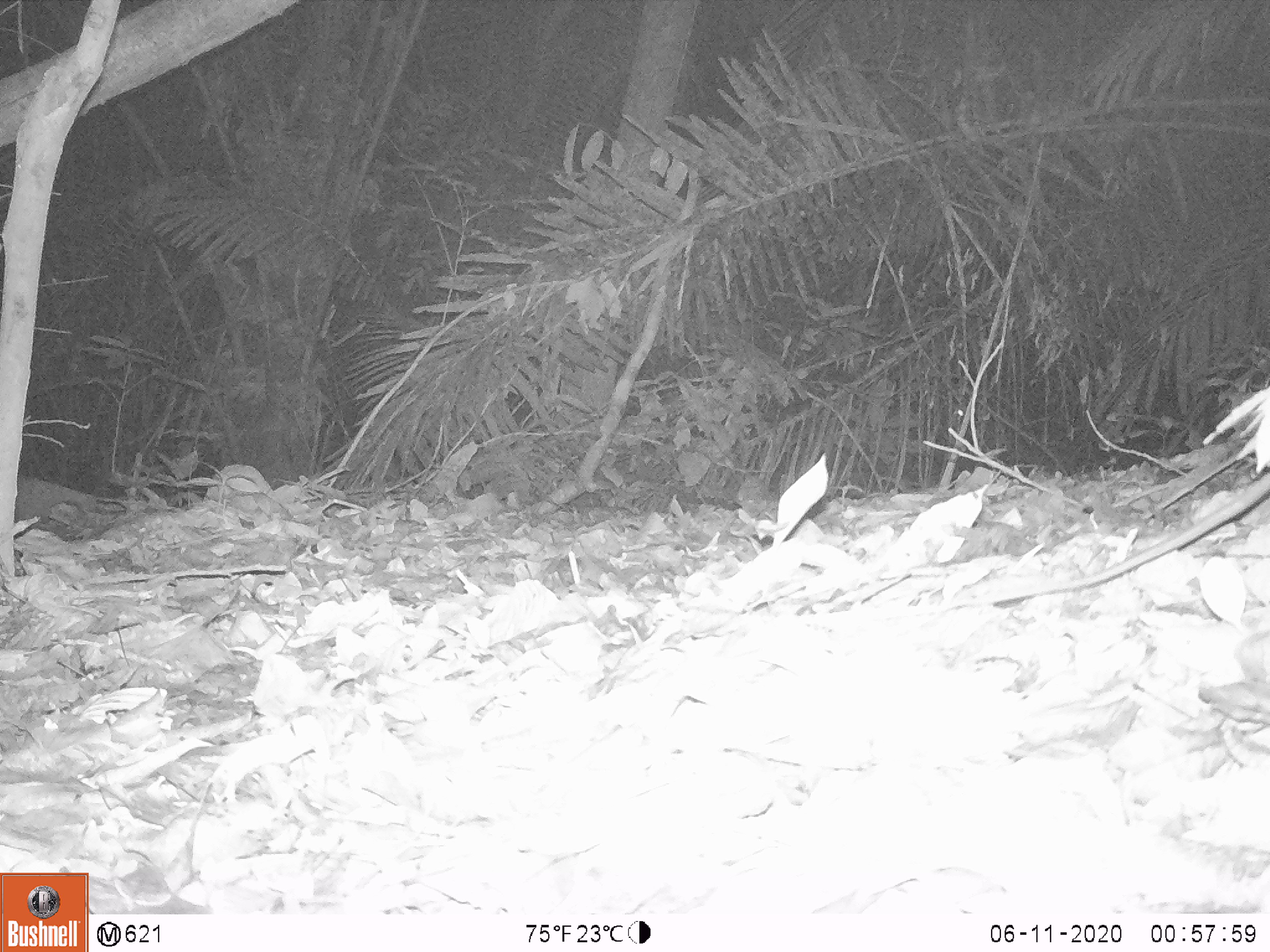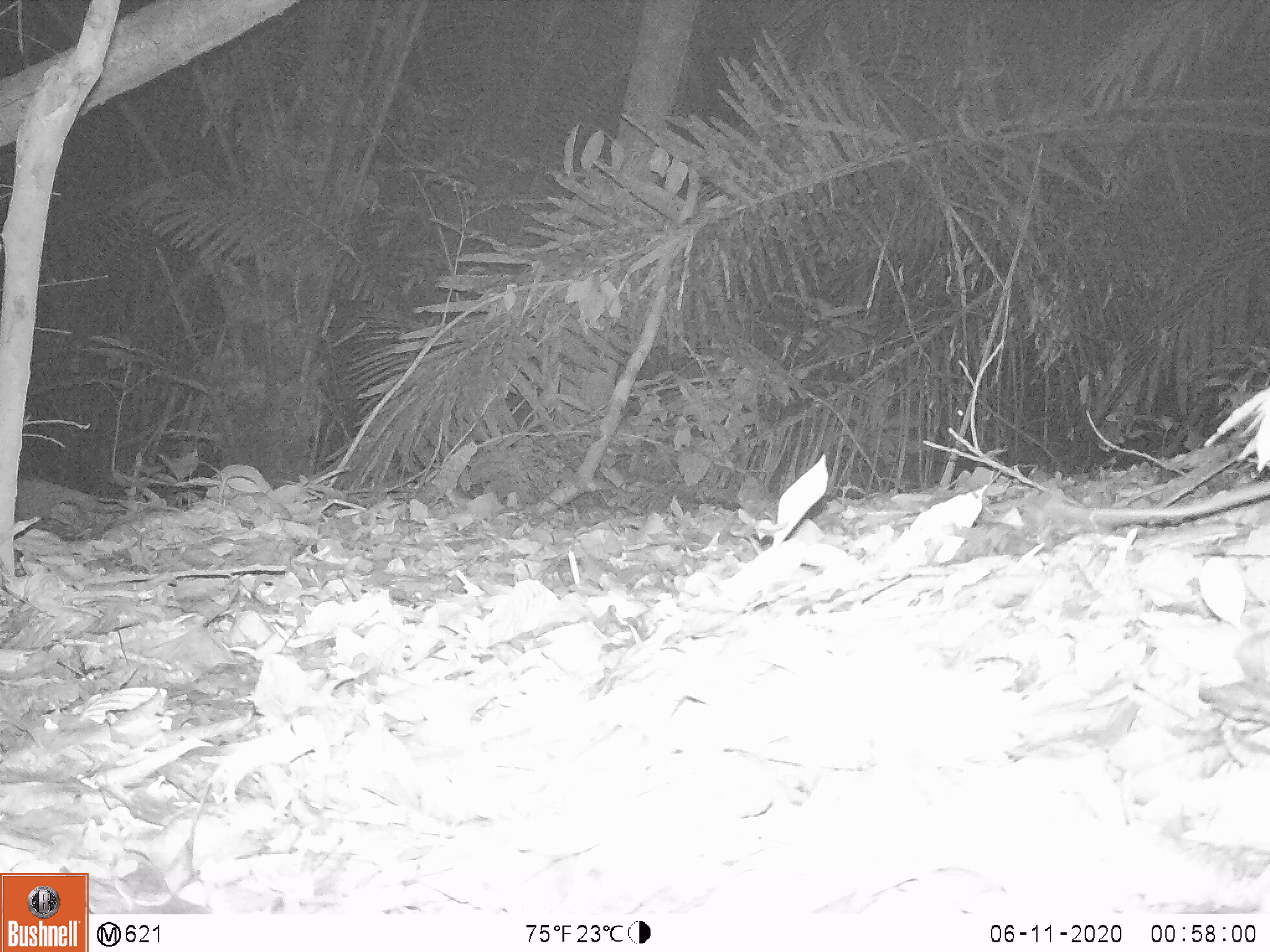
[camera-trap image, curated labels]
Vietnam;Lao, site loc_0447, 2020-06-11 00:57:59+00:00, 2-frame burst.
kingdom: Animalia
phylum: Chordata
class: Mammalia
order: Rodentia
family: Muridae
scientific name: Muridae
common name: old-world mice and rats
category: unidentified murid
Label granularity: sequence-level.